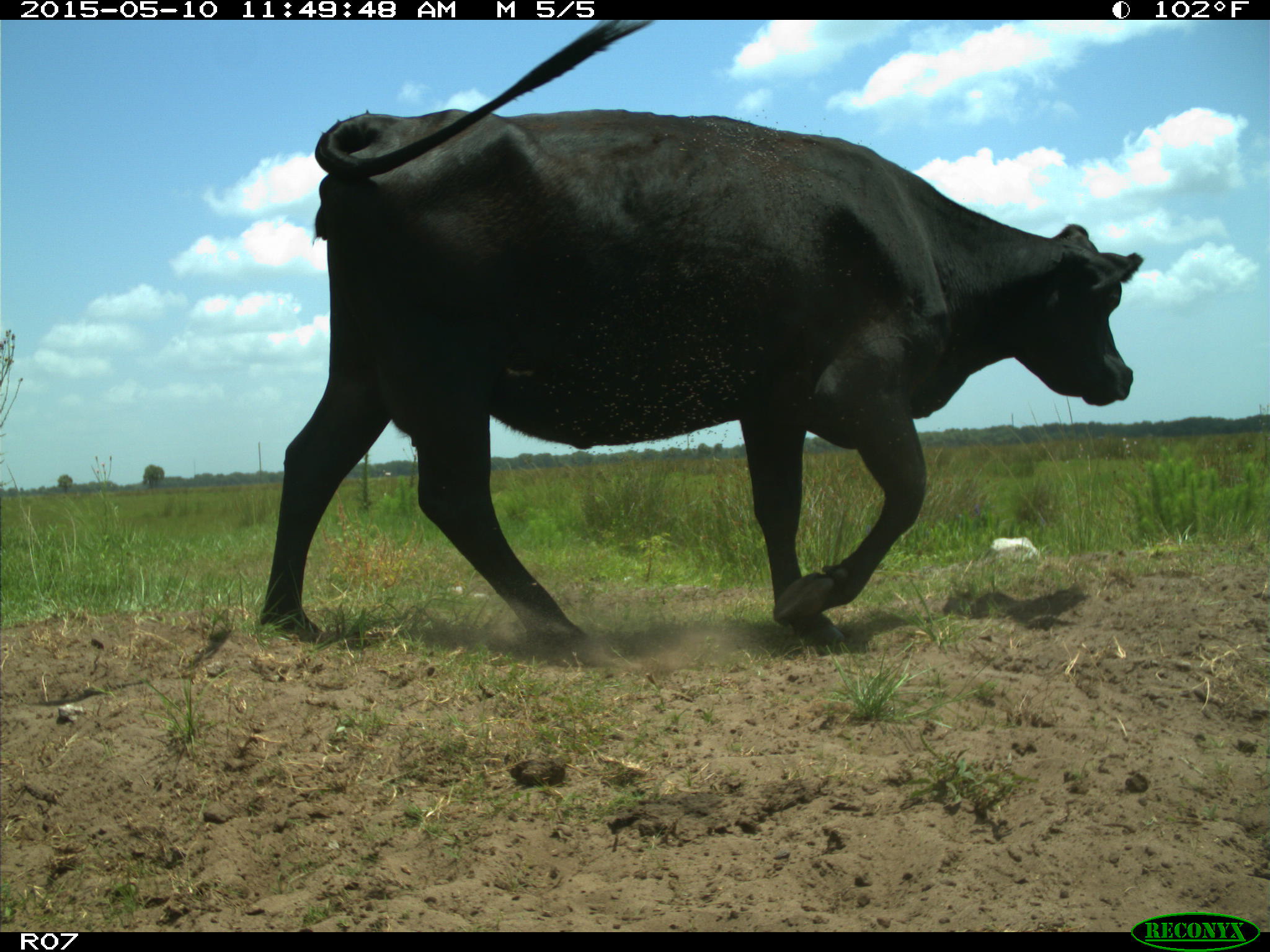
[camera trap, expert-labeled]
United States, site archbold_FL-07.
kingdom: Animalia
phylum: Chordata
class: Mammalia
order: Artiodactyla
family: Bovidae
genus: Bos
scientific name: Bos taurus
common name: domestic cow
Bos taurus (domestic cow).